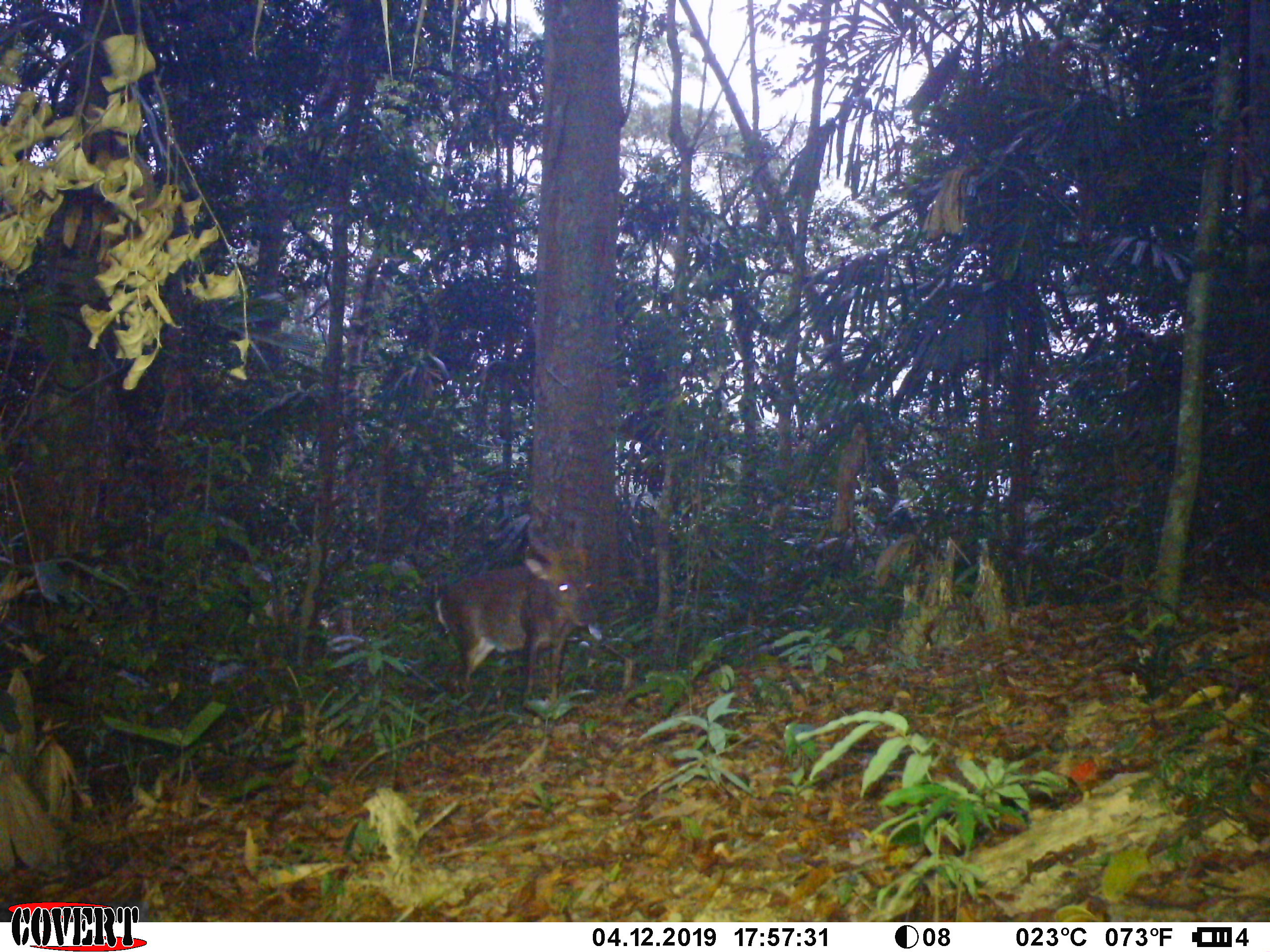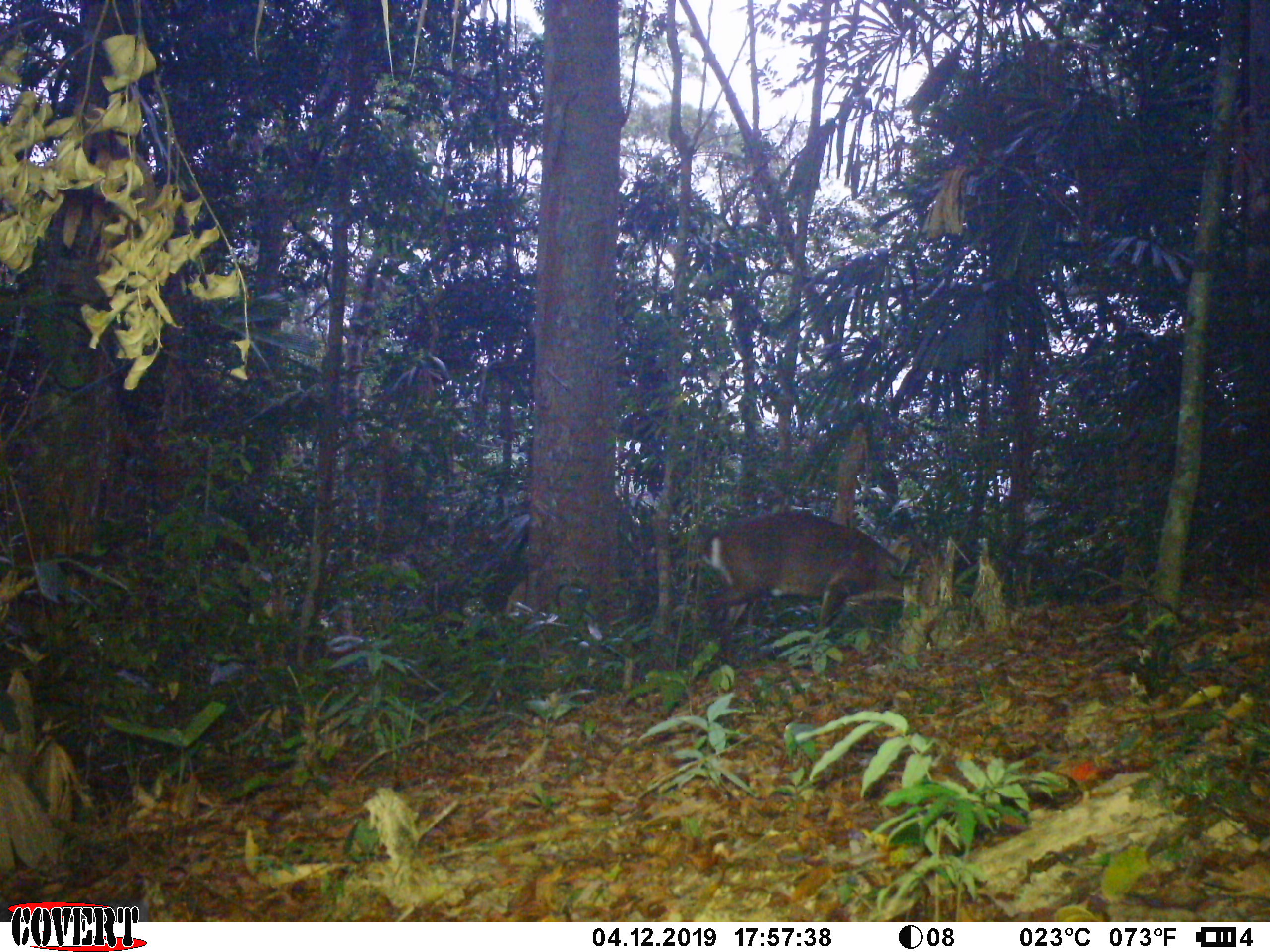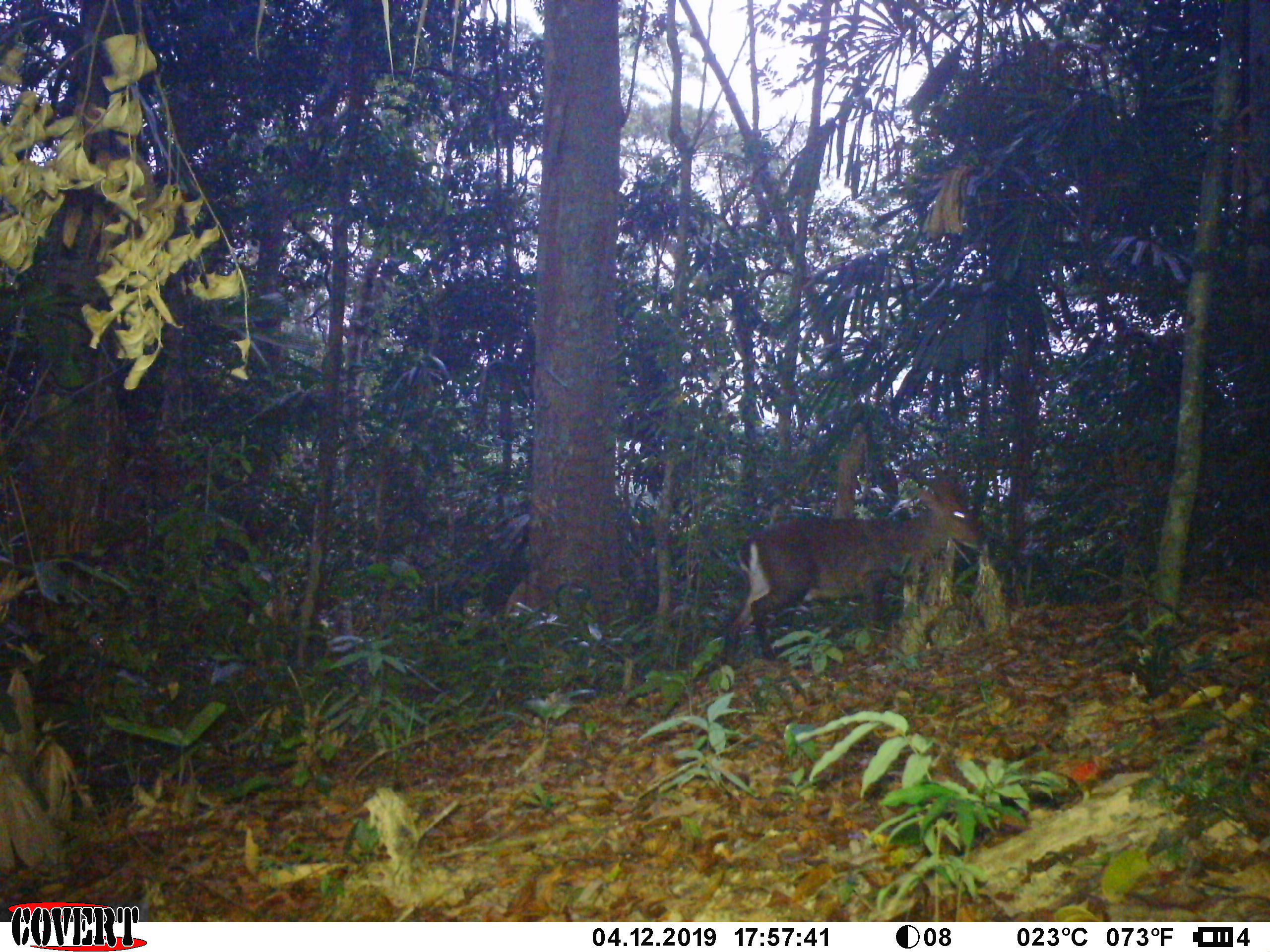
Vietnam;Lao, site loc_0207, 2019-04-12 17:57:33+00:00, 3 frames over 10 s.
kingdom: Animalia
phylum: Chordata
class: Mammalia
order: Artiodactyla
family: Cervidae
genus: Muntiacus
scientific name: Muntiacus vuquangensis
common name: large-antlered muntjac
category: large antlered muntjac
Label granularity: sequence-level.